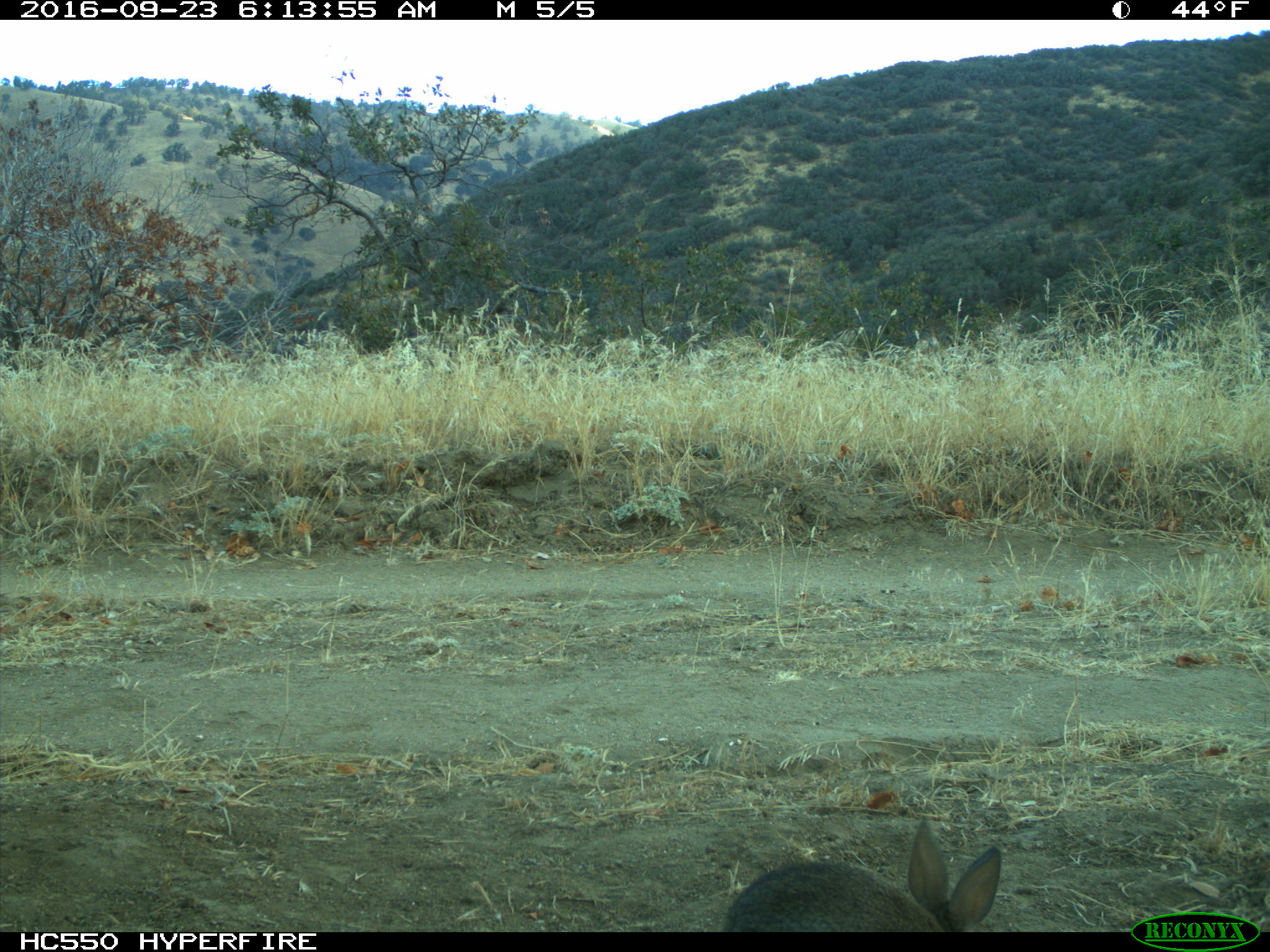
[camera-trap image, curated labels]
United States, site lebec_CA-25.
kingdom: Animalia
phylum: Chordata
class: Mammalia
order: Lagomorpha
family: Leporidae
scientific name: Leporidae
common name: rabbits and hares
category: unidentified rabbit